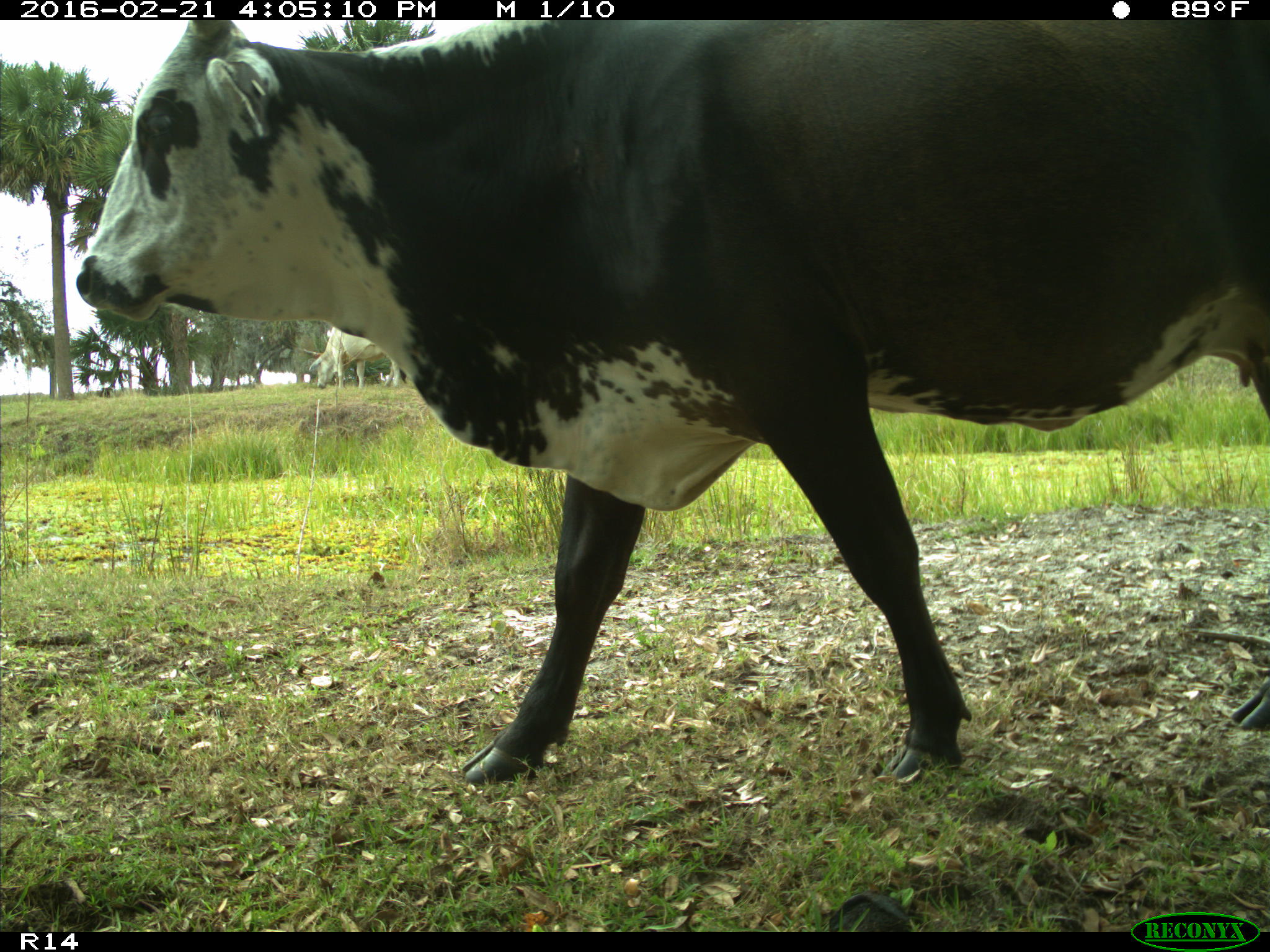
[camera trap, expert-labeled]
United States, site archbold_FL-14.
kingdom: Animalia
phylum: Chordata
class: Mammalia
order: Artiodactyla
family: Bovidae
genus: Bos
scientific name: Bos taurus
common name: domestic cow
Bos taurus (domestic cow).